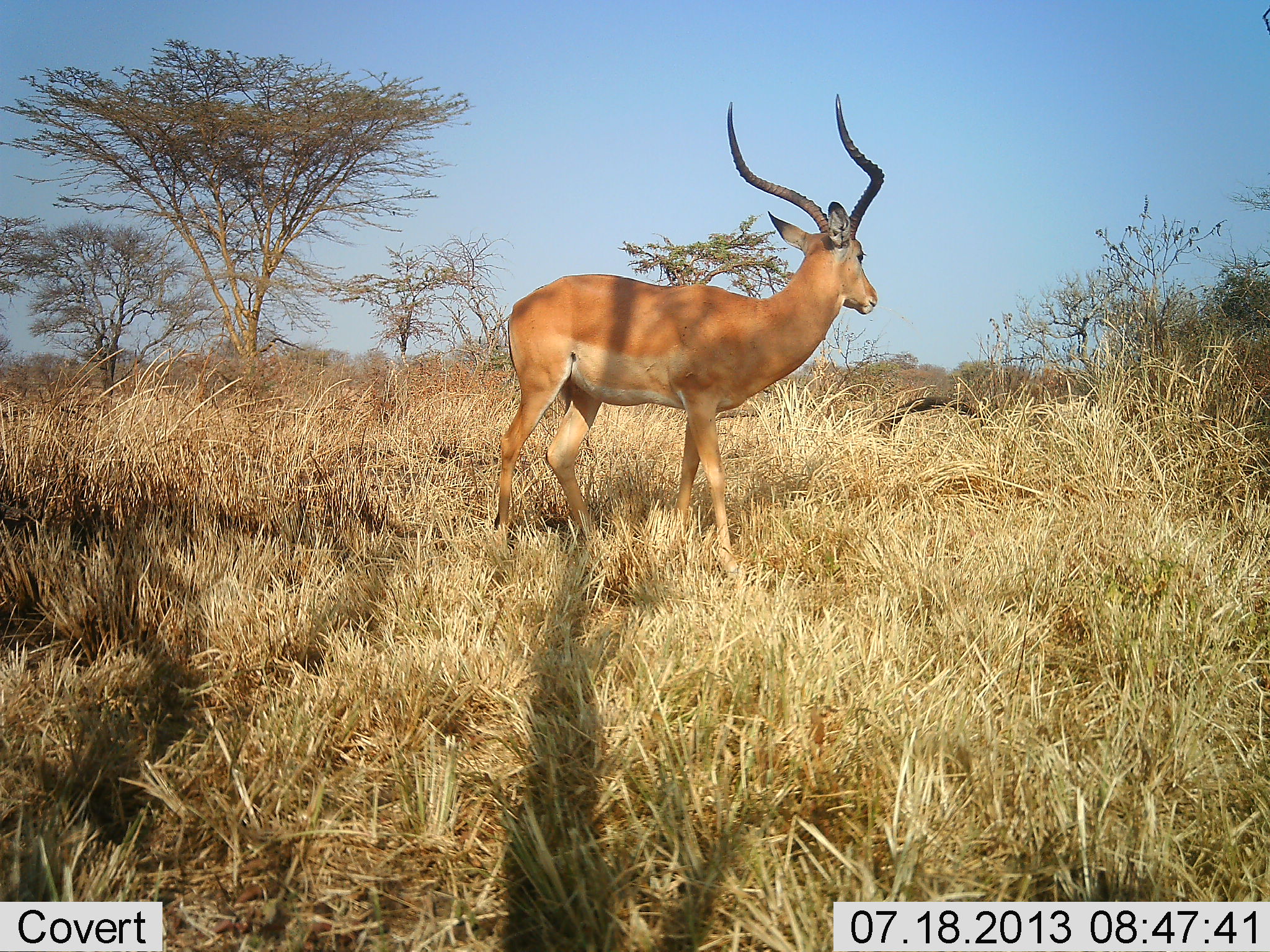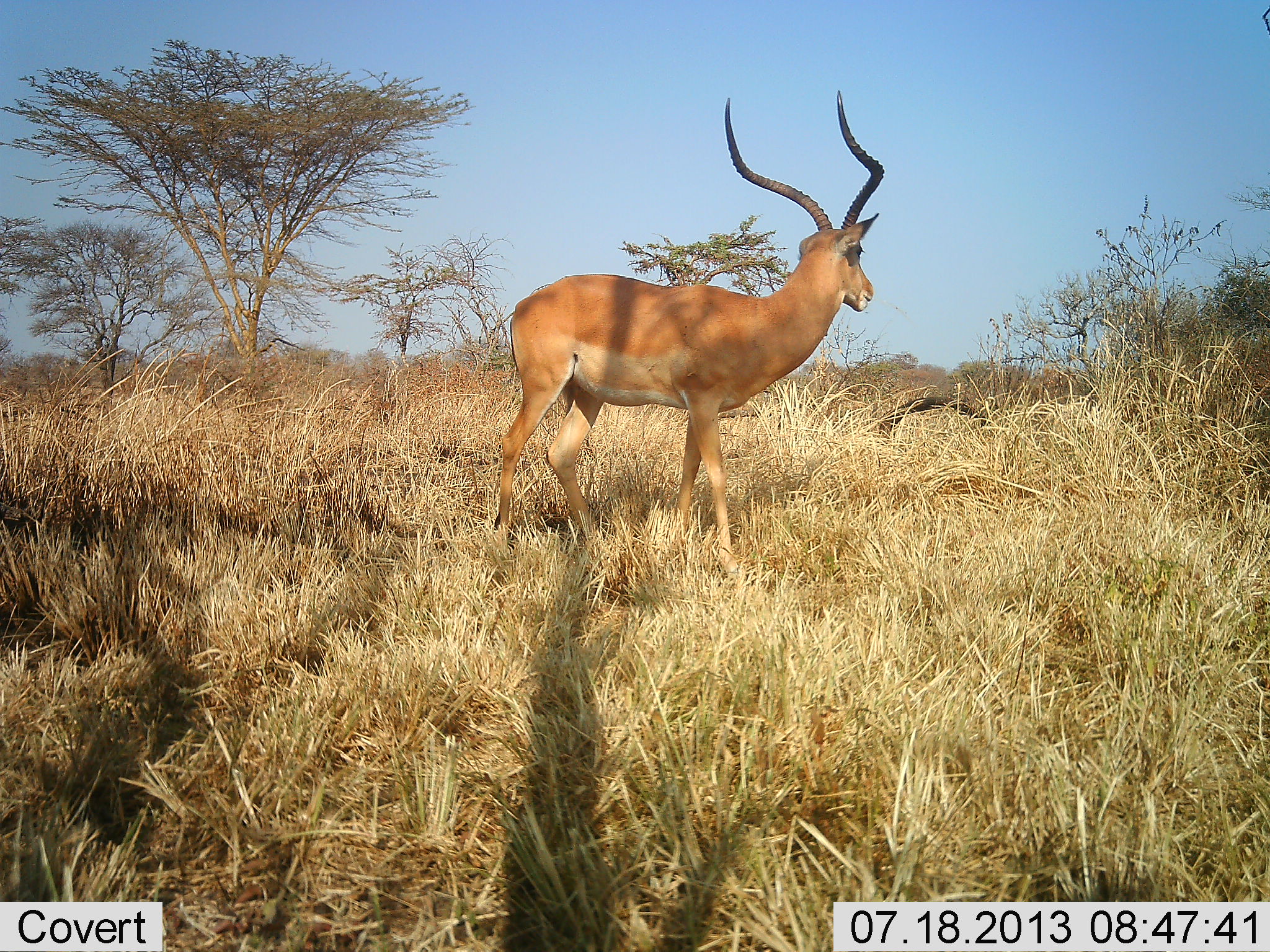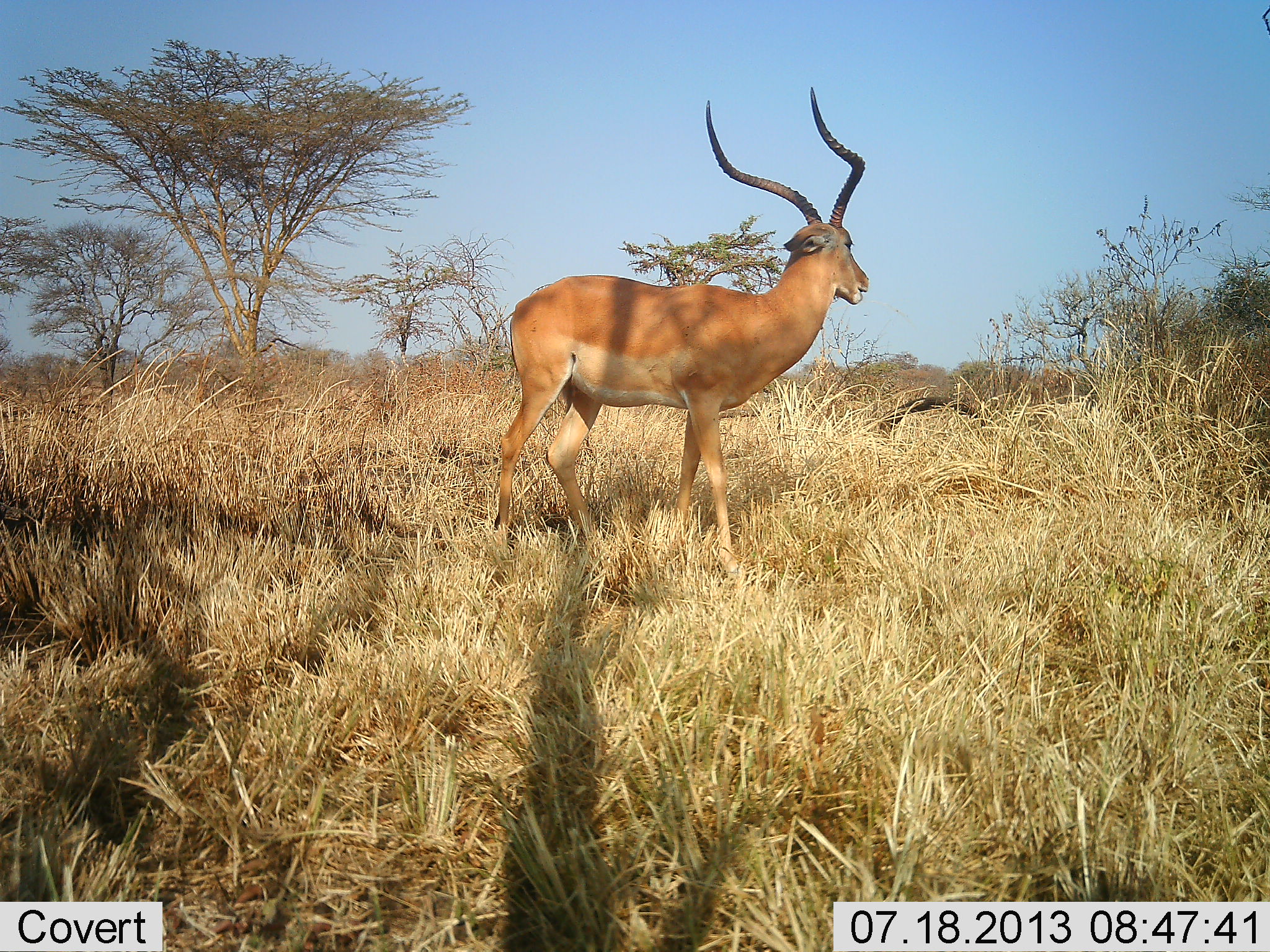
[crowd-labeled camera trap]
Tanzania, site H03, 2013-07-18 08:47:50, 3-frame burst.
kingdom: Animalia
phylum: Chordata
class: Mammalia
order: Artiodactyla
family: Bovidae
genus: Aepyceros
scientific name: Aepyceros melampus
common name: impala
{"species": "impala (Aepyceros melampus)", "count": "1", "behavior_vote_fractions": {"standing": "80%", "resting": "20%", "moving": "0%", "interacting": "0%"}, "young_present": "0%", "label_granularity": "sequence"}